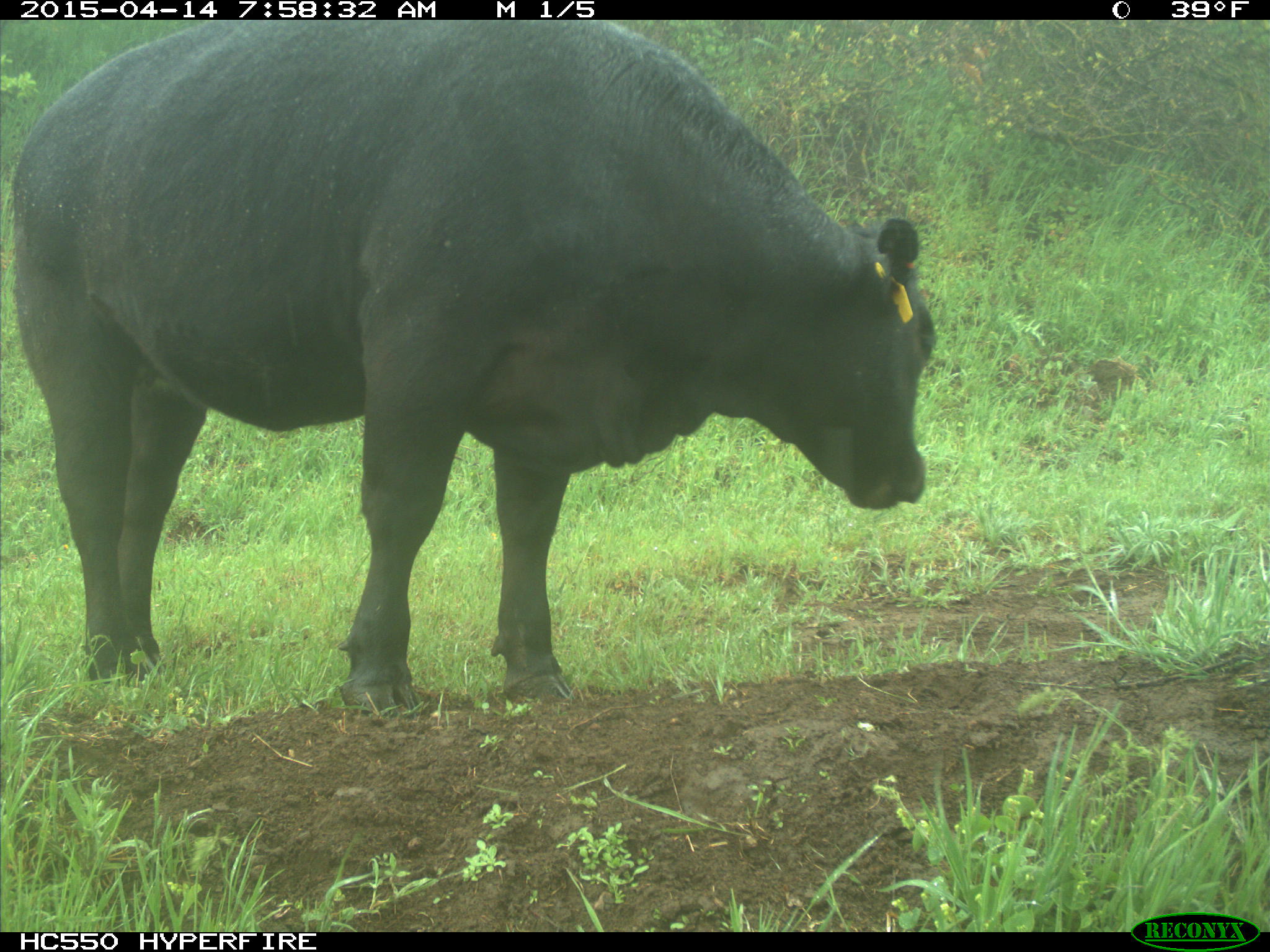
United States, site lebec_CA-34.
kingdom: Animalia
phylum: Chordata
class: Mammalia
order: Artiodactyla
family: Bovidae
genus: Bos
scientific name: Bos taurus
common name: domestic cow